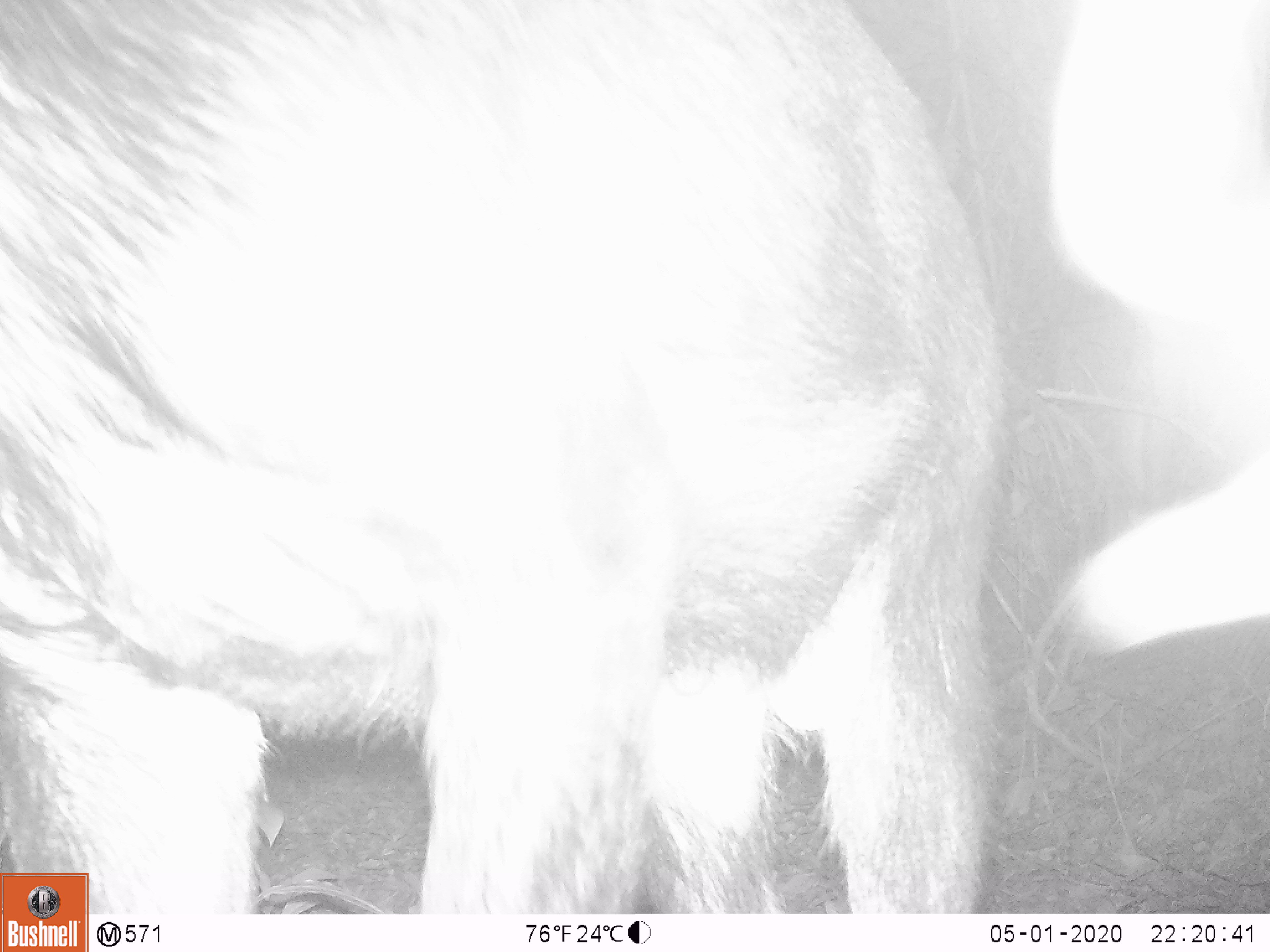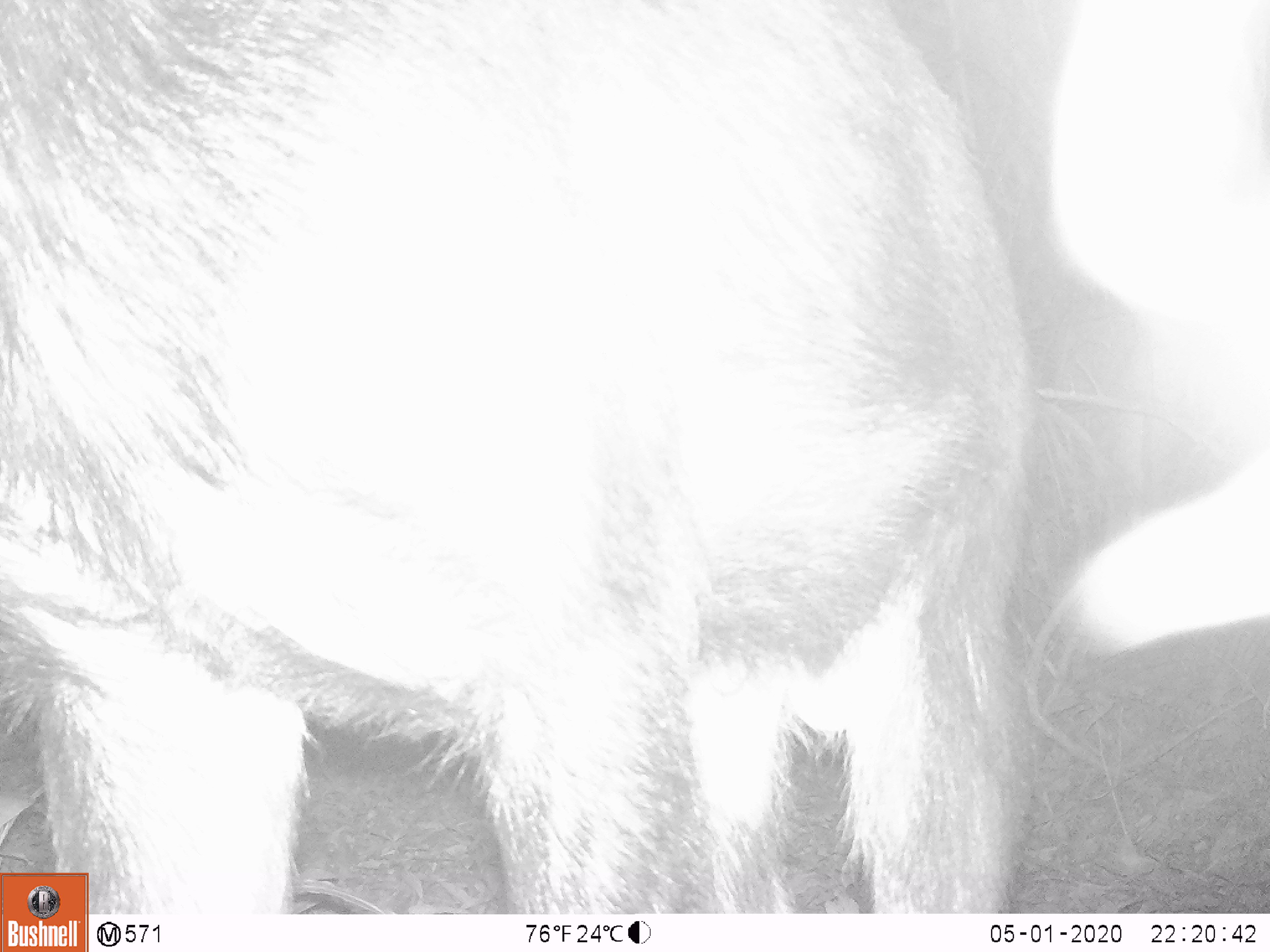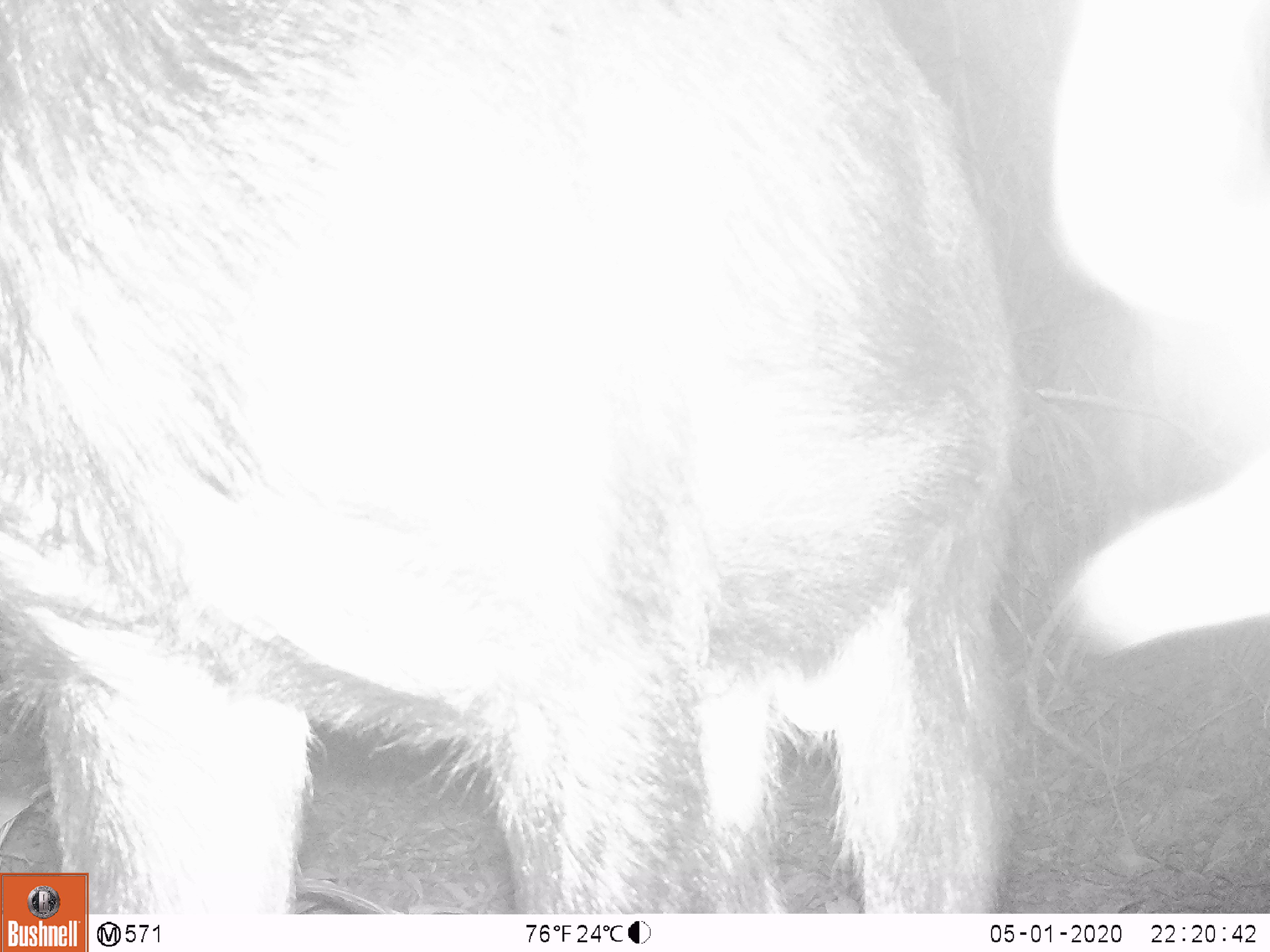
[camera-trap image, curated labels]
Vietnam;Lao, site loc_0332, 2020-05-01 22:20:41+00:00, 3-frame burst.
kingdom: Animalia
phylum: Chordata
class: Mammalia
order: Artiodactyla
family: Bovidae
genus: Capricornis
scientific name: Capricornis sumatraensis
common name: chinese serow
Chinese serow (Capricornis sumatraensis). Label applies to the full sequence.